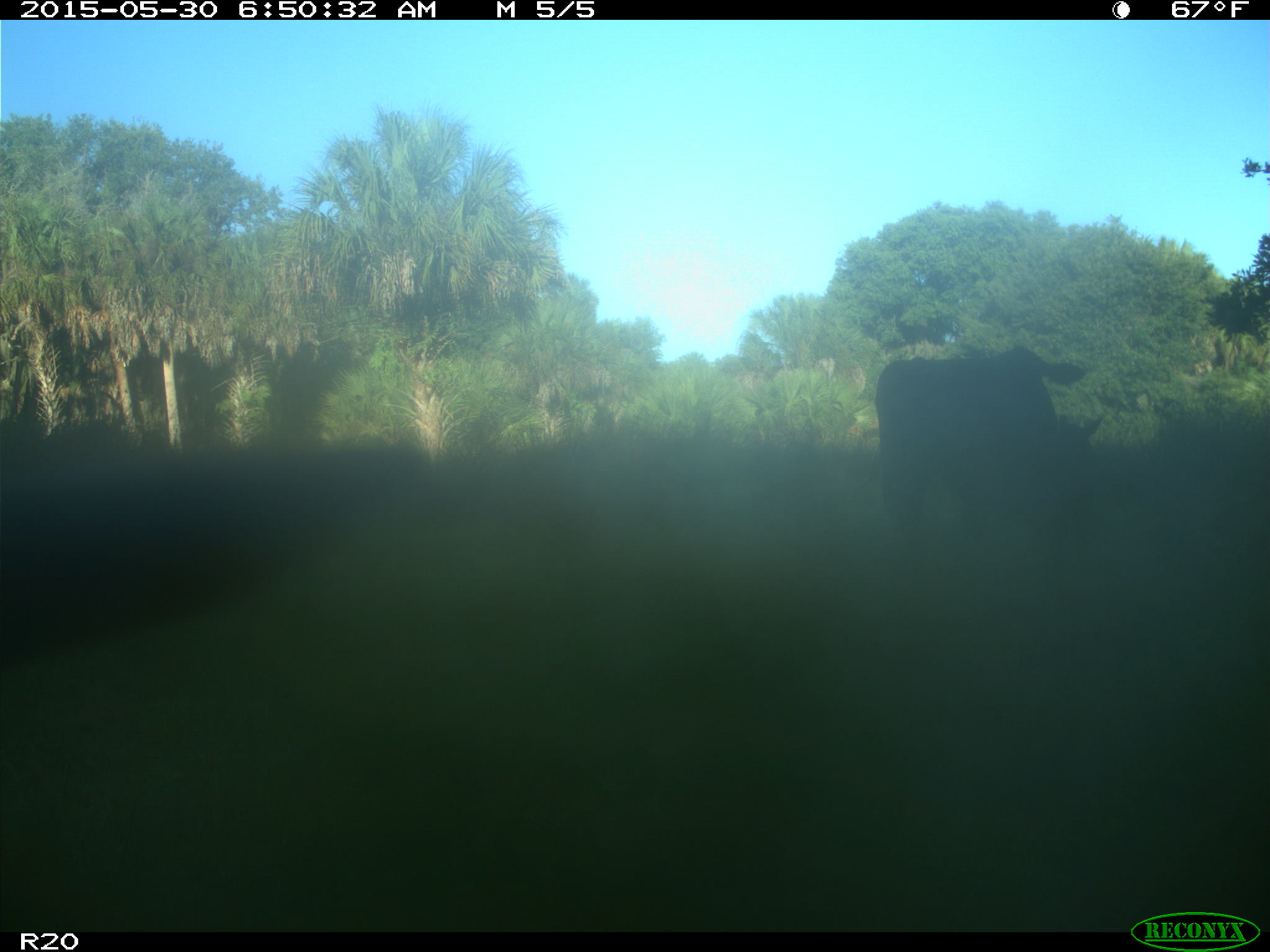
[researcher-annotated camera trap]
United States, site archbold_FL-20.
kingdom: Animalia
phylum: Chordata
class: Mammalia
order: Artiodactyla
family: Bovidae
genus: Bos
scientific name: Bos taurus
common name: domestic cow